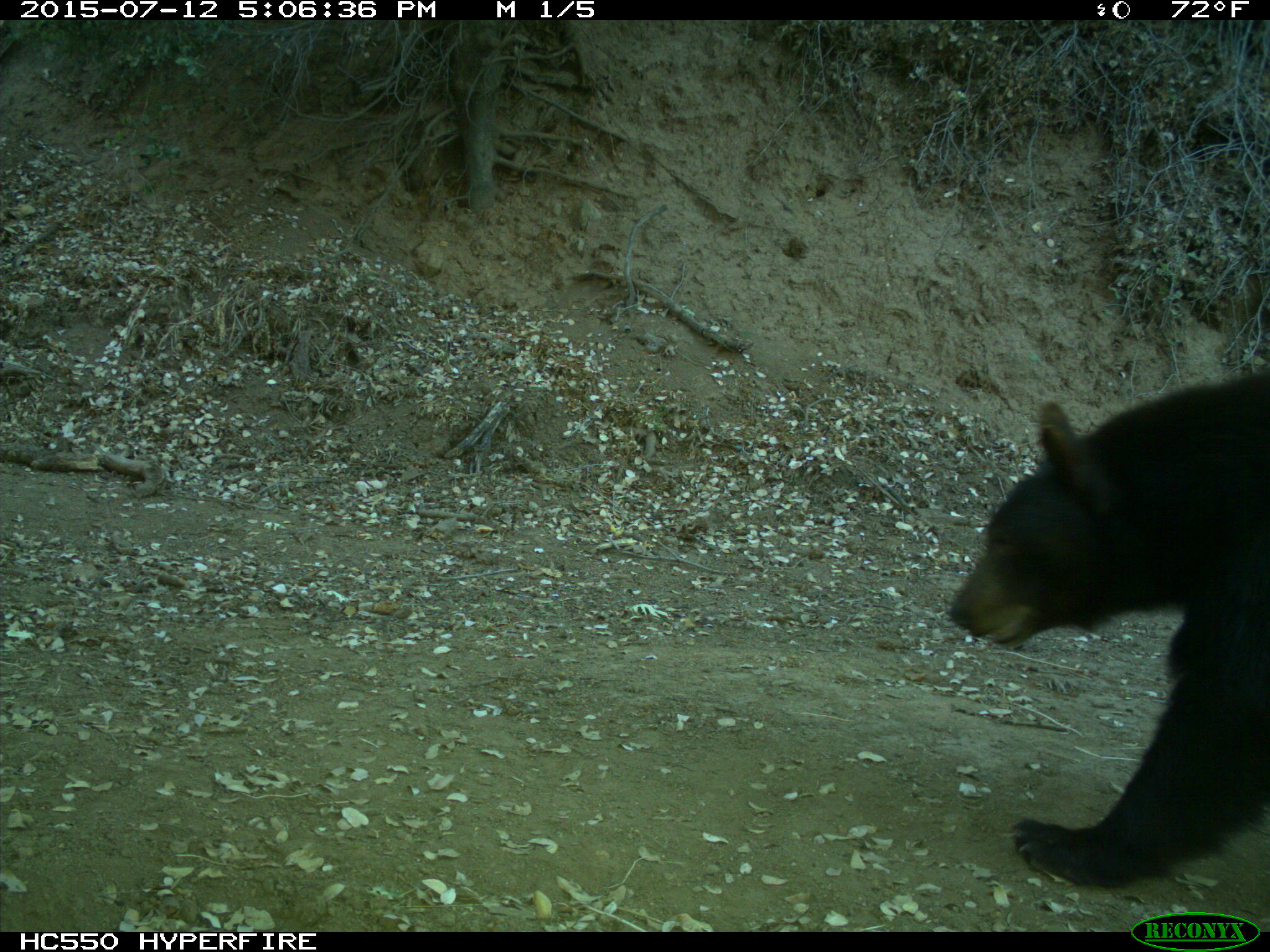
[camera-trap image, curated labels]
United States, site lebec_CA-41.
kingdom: Animalia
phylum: Chordata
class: Mammalia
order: Carnivora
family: Ursidae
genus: Ursus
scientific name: Ursus americanus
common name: american black bear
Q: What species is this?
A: Ursus americanus (american black bear).